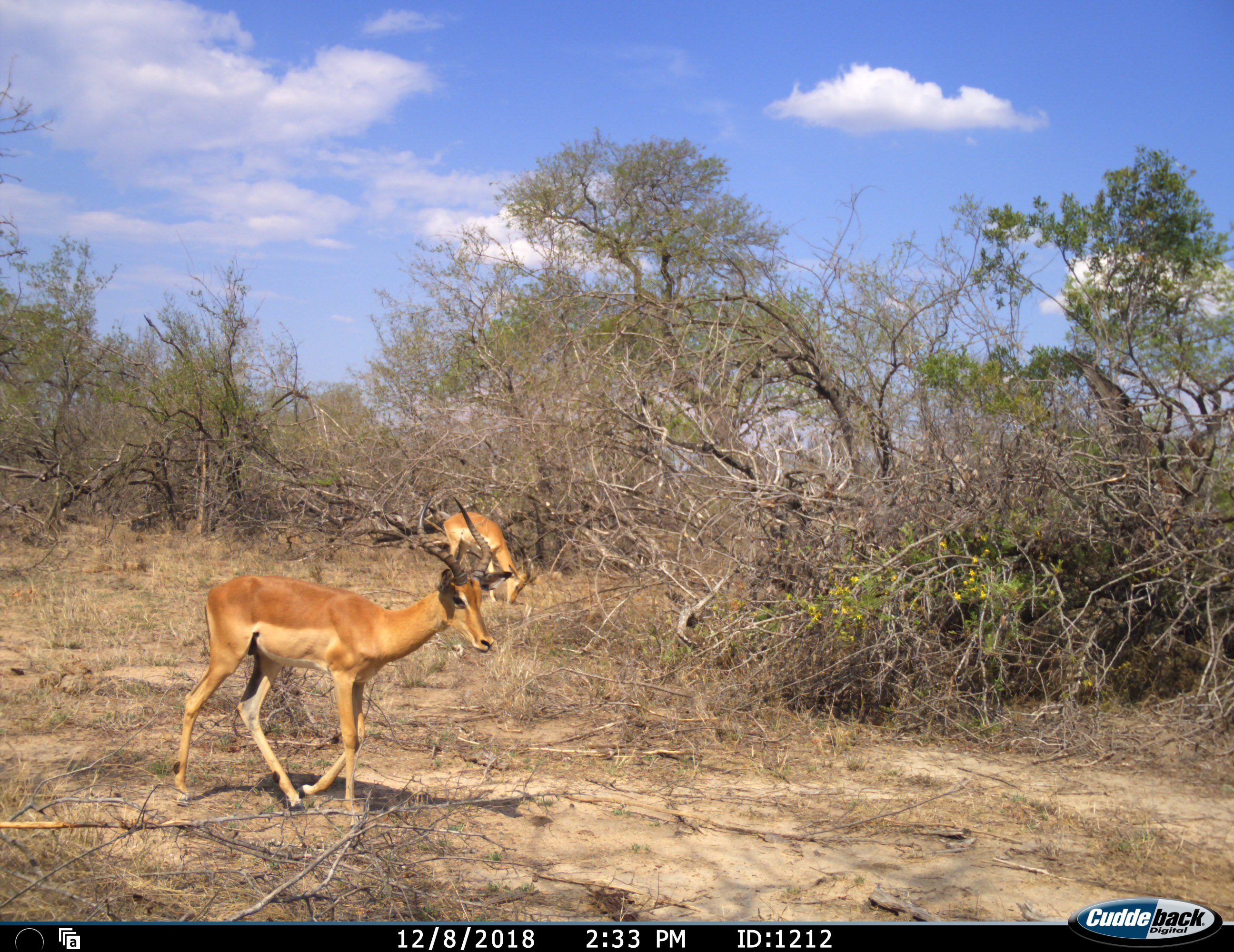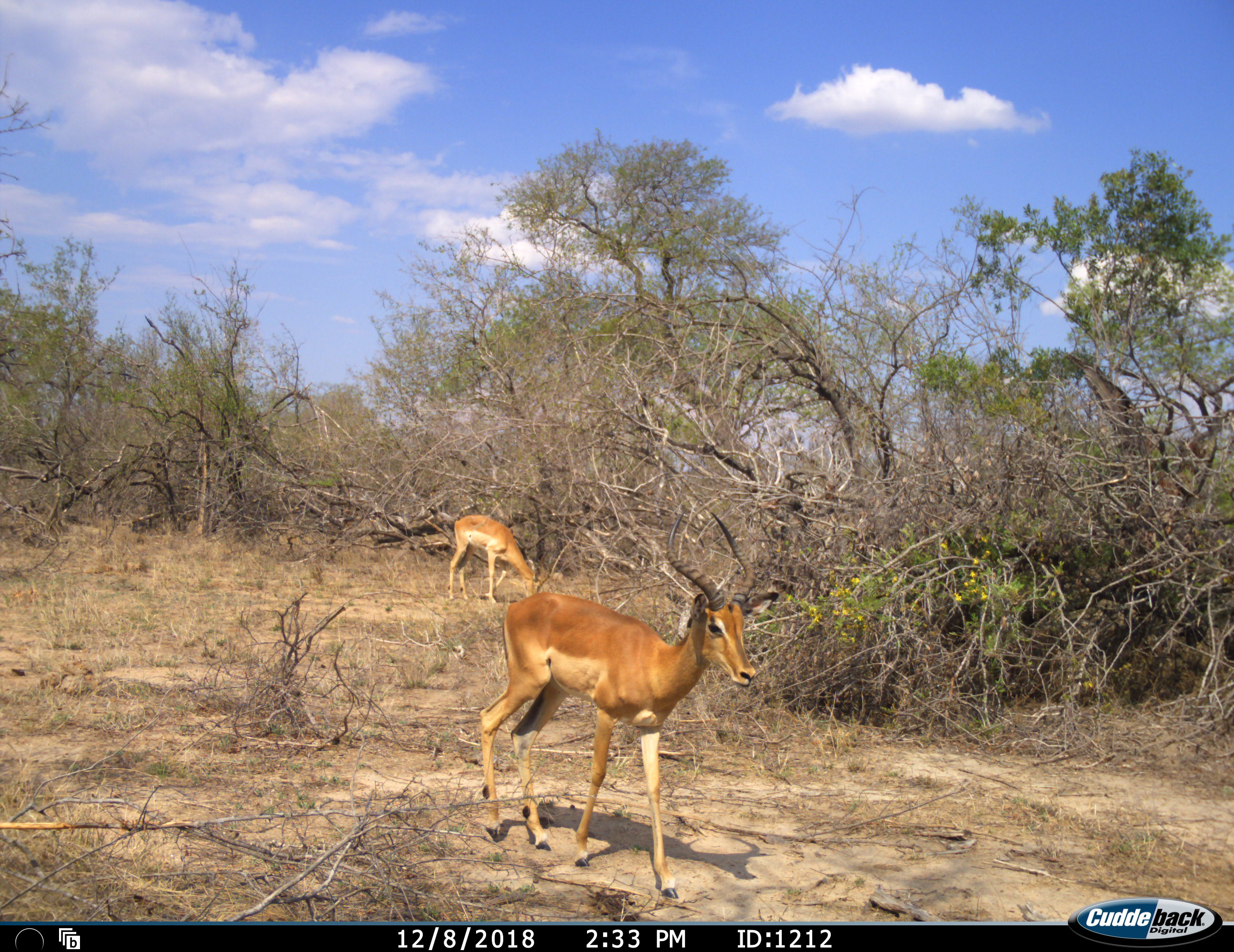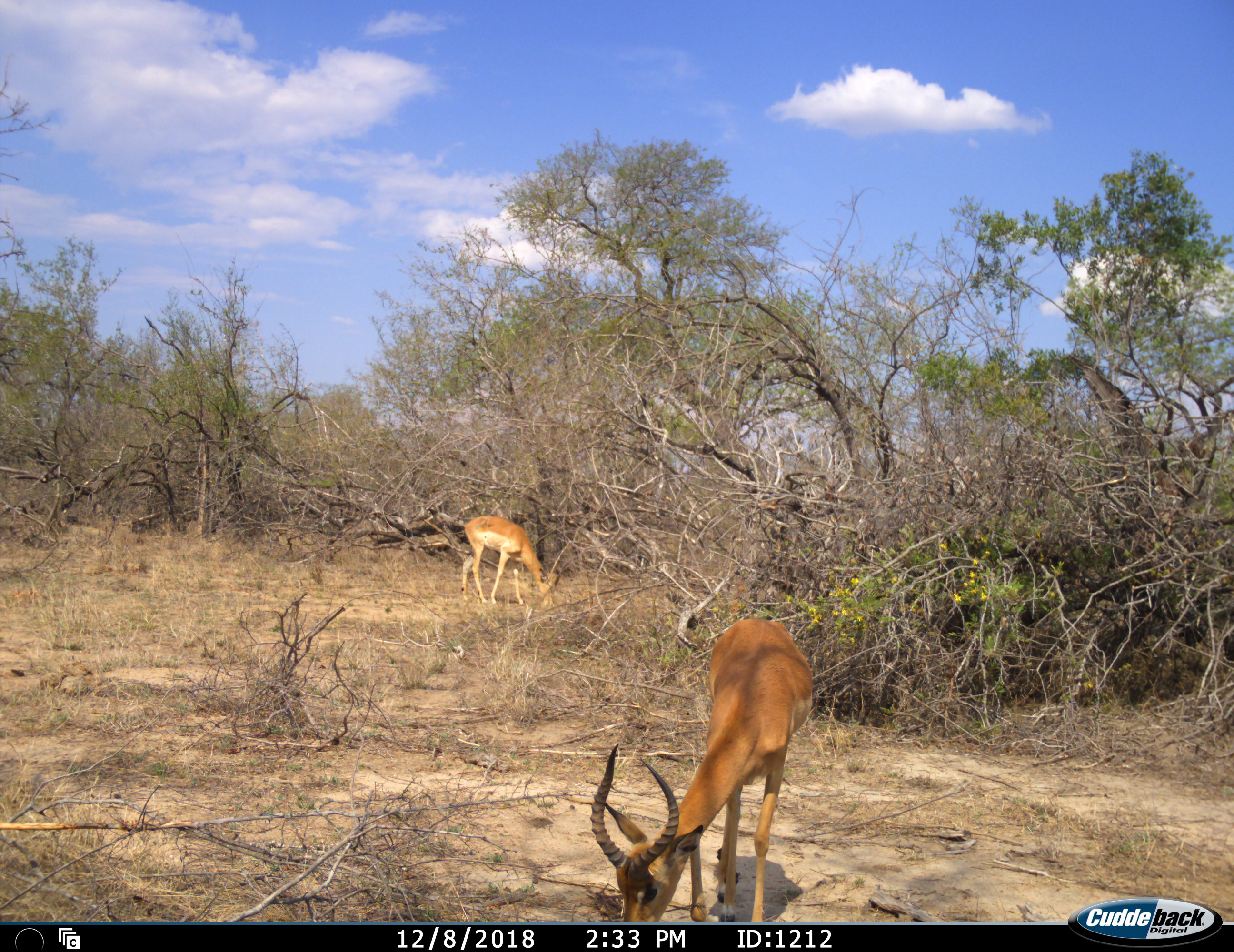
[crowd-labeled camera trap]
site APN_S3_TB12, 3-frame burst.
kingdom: Animalia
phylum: Chordata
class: Mammalia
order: Artiodactyla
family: Bovidae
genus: Aepyceros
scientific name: Aepyceros melampus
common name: impala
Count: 2.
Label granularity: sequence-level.